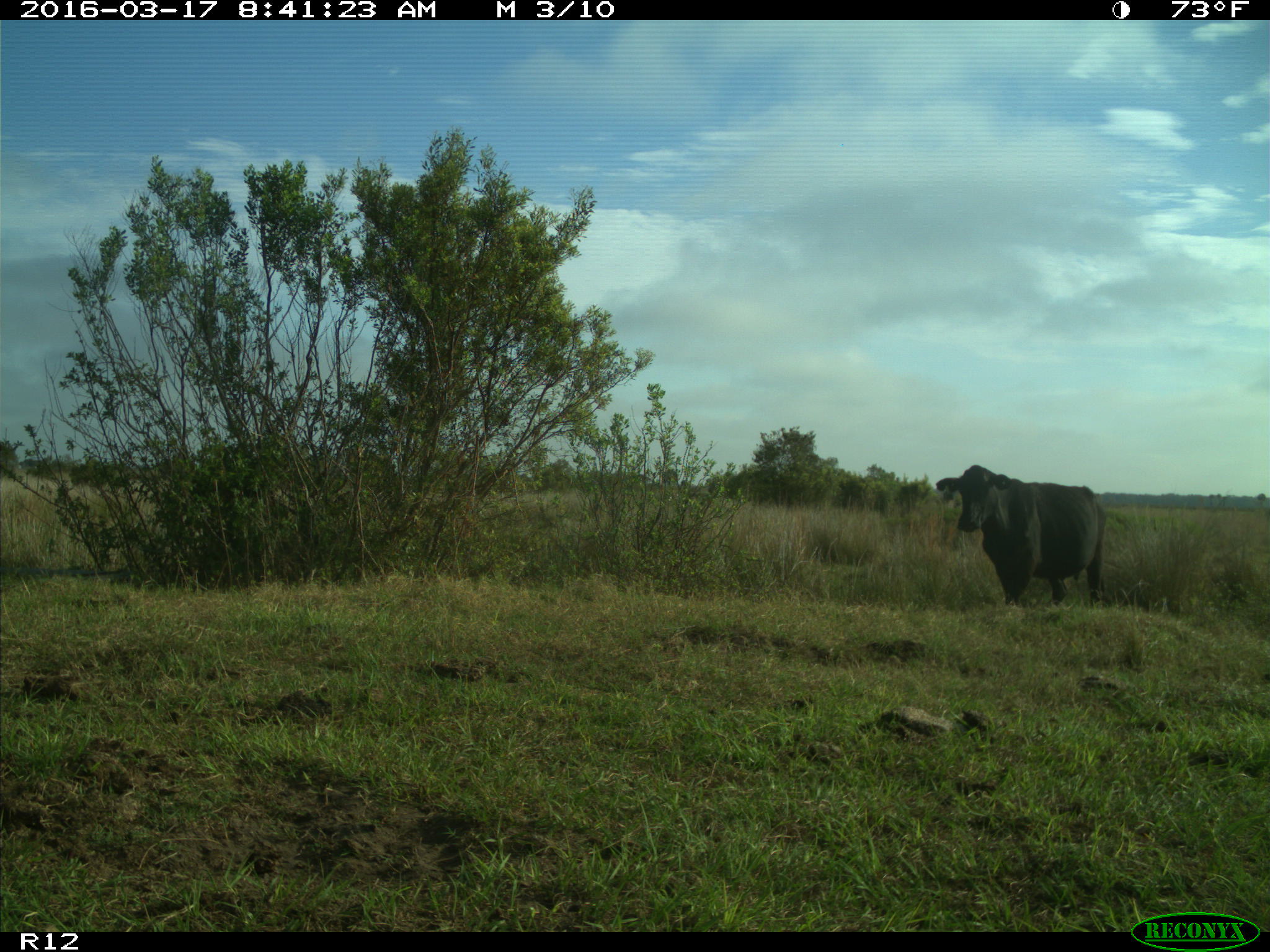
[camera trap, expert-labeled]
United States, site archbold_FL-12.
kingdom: Animalia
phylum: Chordata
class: Mammalia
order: Artiodactyla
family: Bovidae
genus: Bos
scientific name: Bos taurus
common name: domestic cow